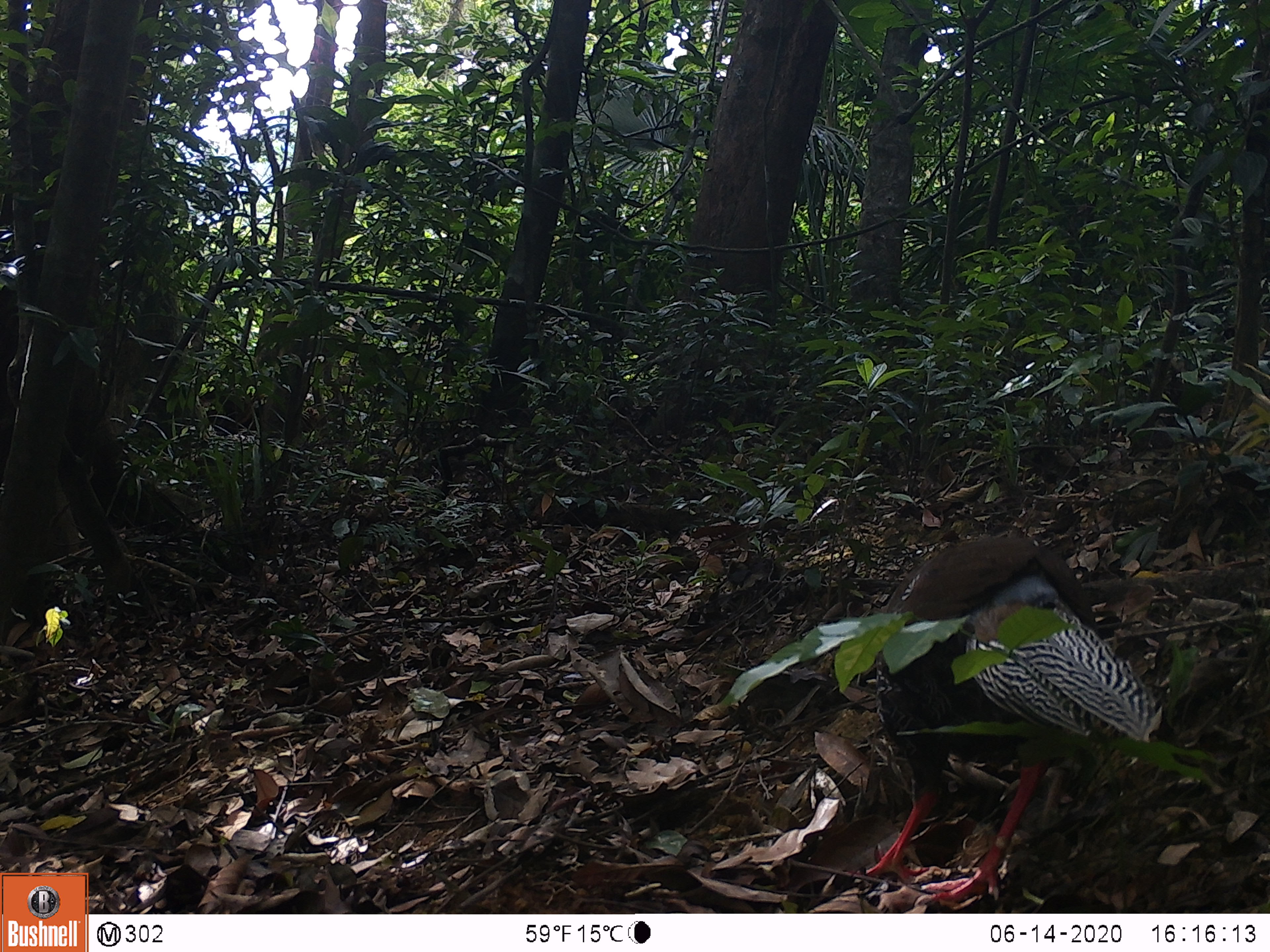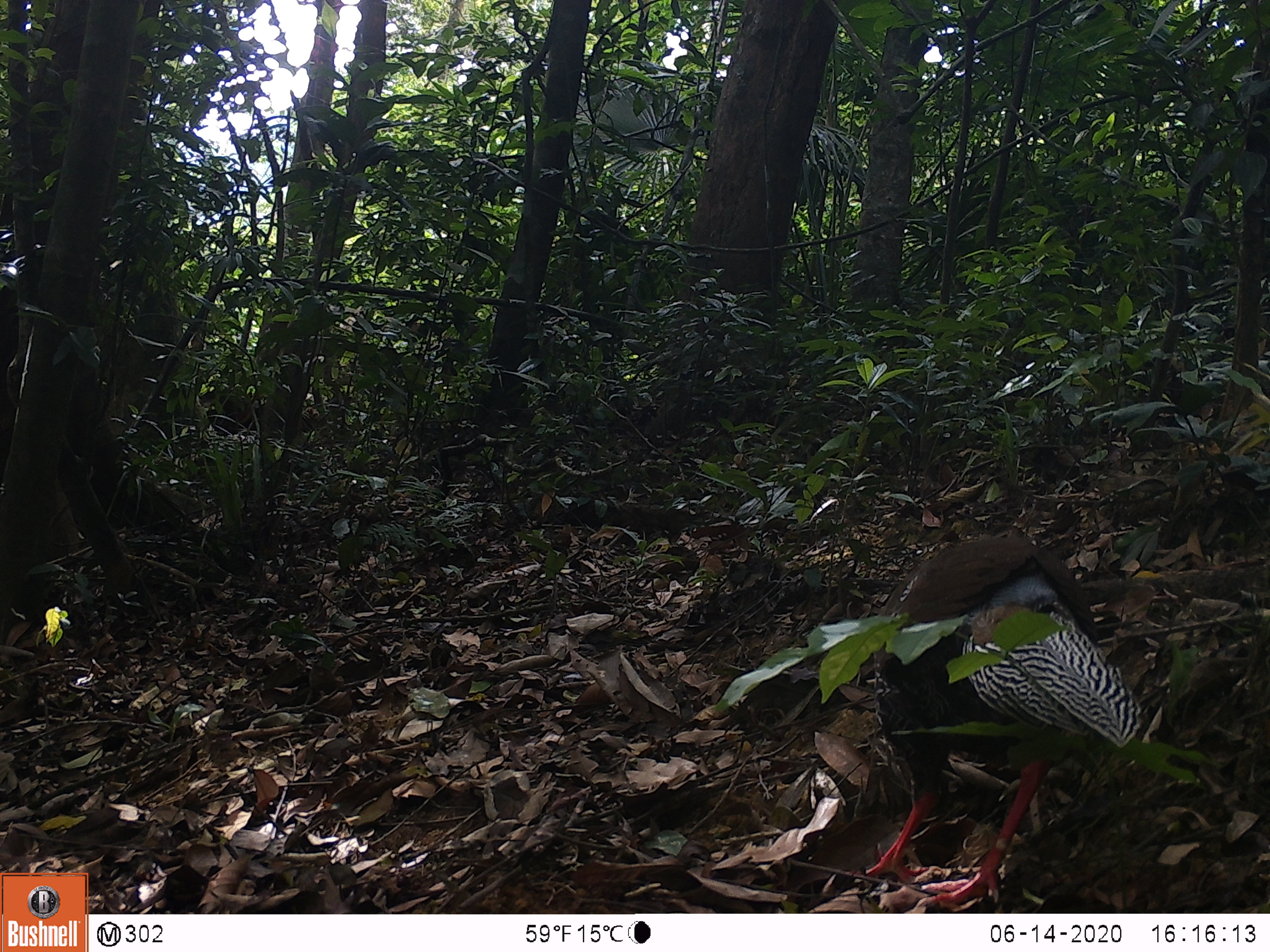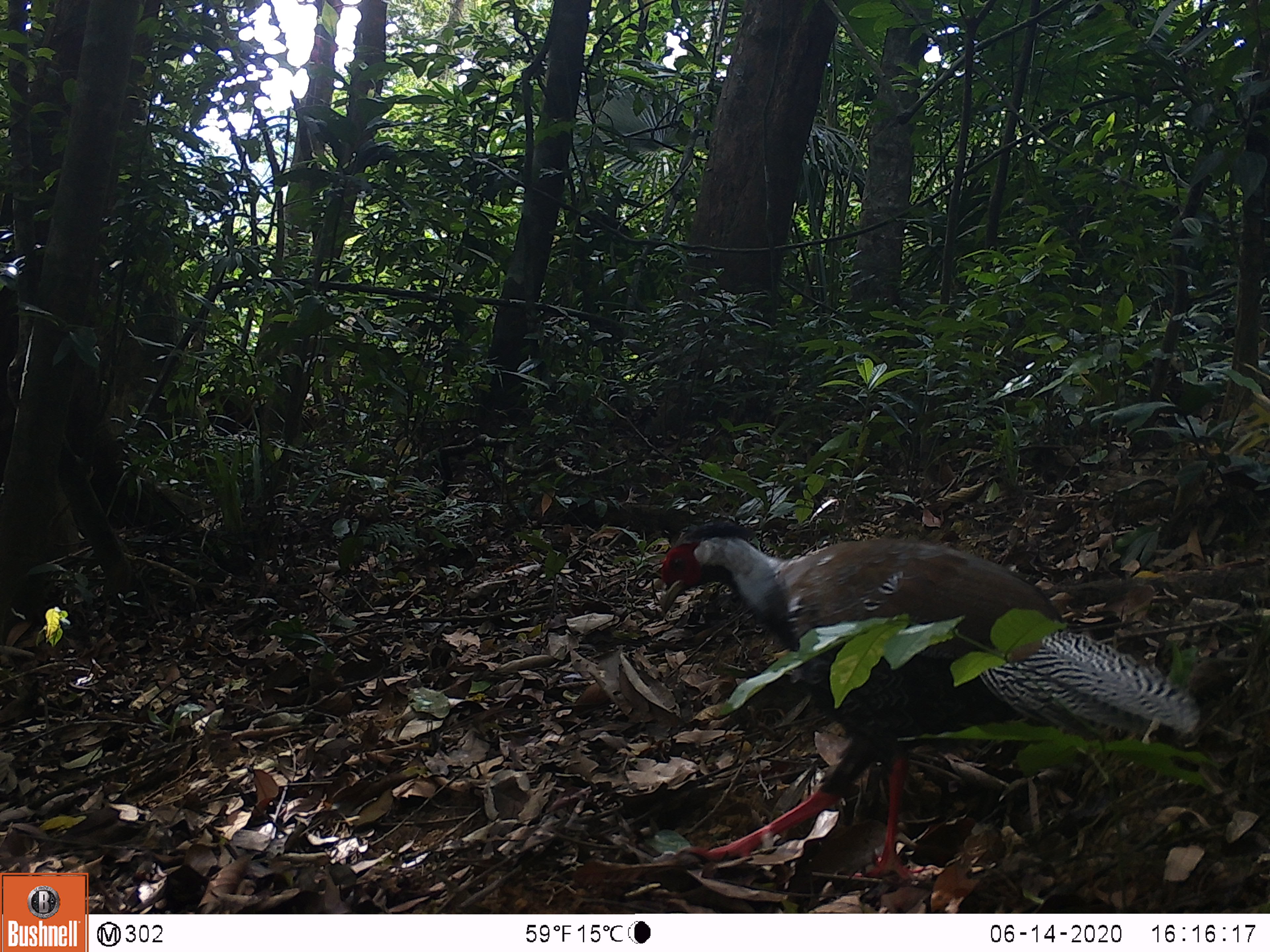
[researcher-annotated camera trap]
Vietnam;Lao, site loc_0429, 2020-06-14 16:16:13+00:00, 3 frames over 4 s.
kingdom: Animalia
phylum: Chordata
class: Aves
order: Galliformes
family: Phasianidae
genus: Lophura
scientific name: Lophura nycthemera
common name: silver pheasant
Silver pheasant (Lophura nycthemera). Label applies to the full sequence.